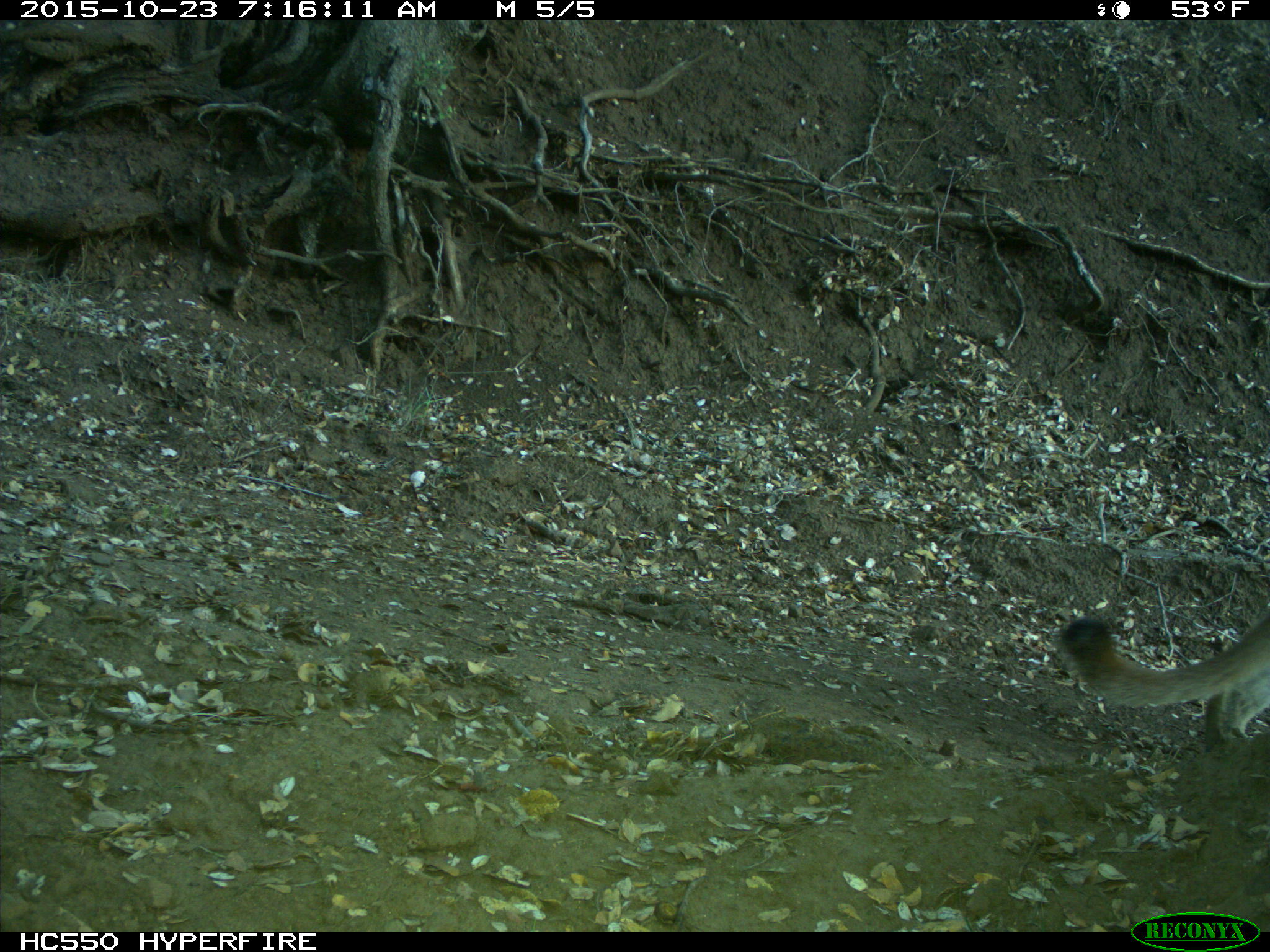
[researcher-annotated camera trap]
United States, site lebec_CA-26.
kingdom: Animalia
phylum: Chordata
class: Mammalia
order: Carnivora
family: Felidae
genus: Puma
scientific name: Puma concolor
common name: mountain lion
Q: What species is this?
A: Puma concolor (mountain lion).